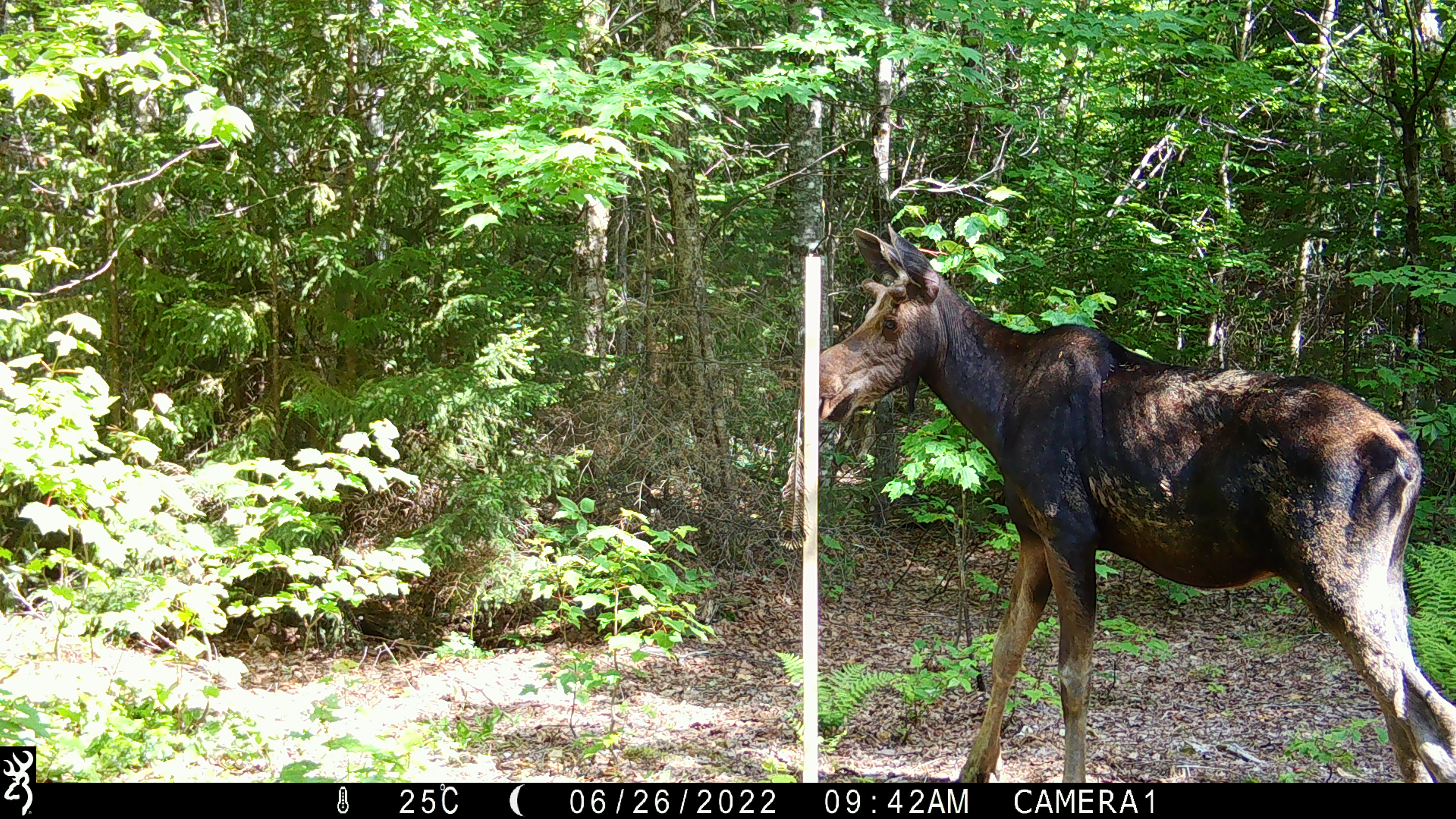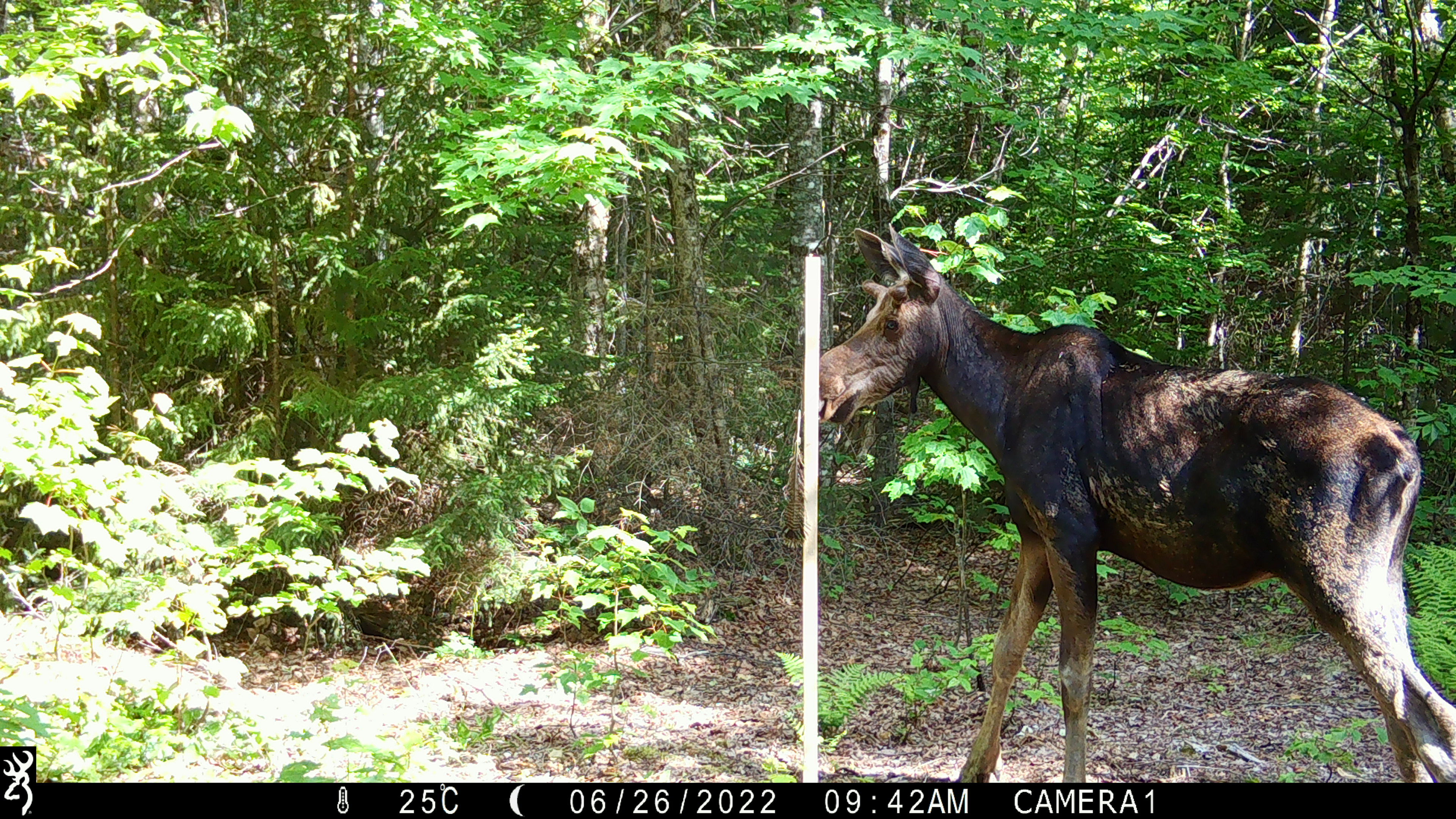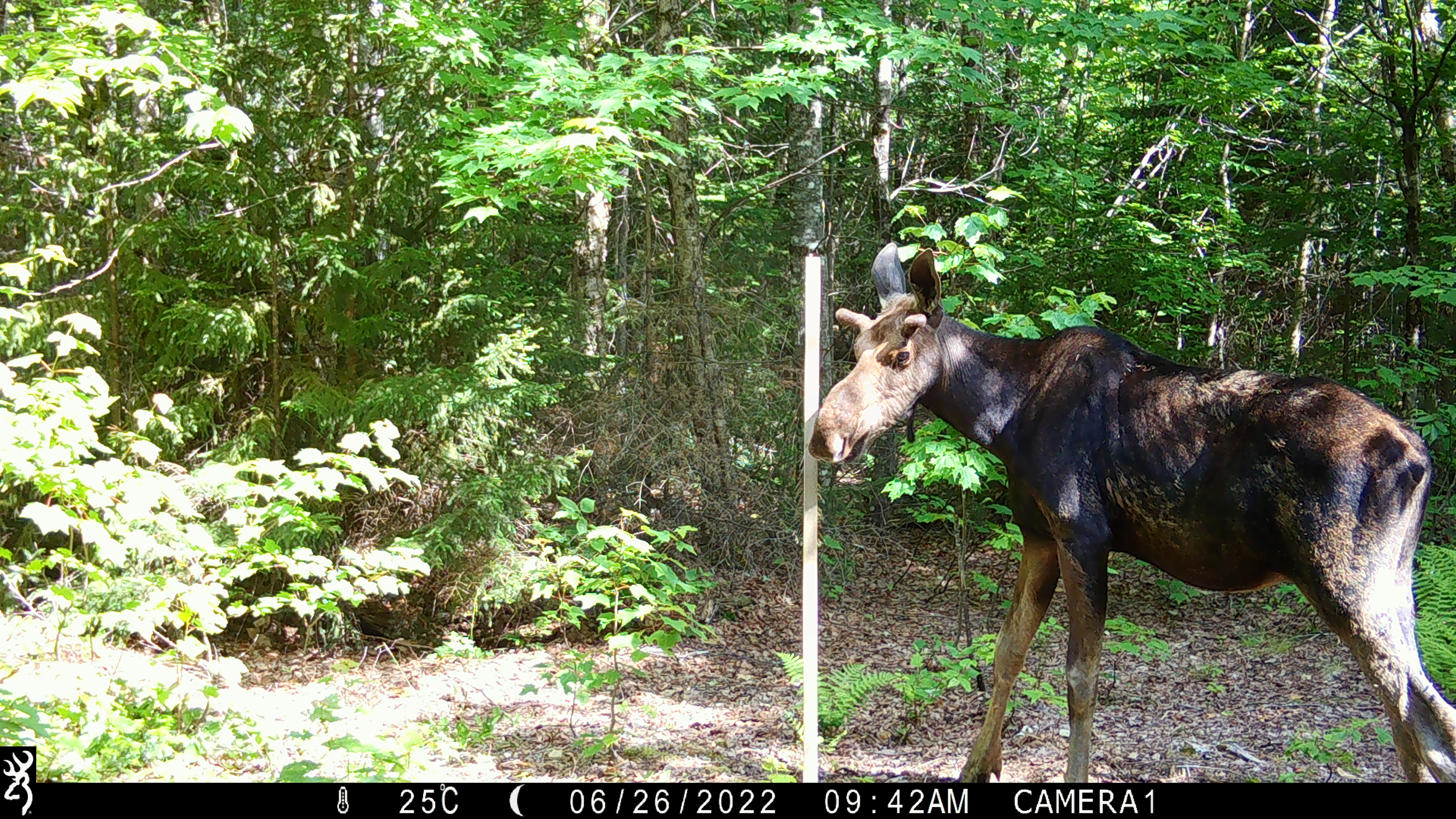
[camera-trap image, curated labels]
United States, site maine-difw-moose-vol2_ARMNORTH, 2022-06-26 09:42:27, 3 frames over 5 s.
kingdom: Animalia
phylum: Chordata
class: Mammalia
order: Artiodactyla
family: Cervidae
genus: Alces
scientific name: Alces alces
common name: moose